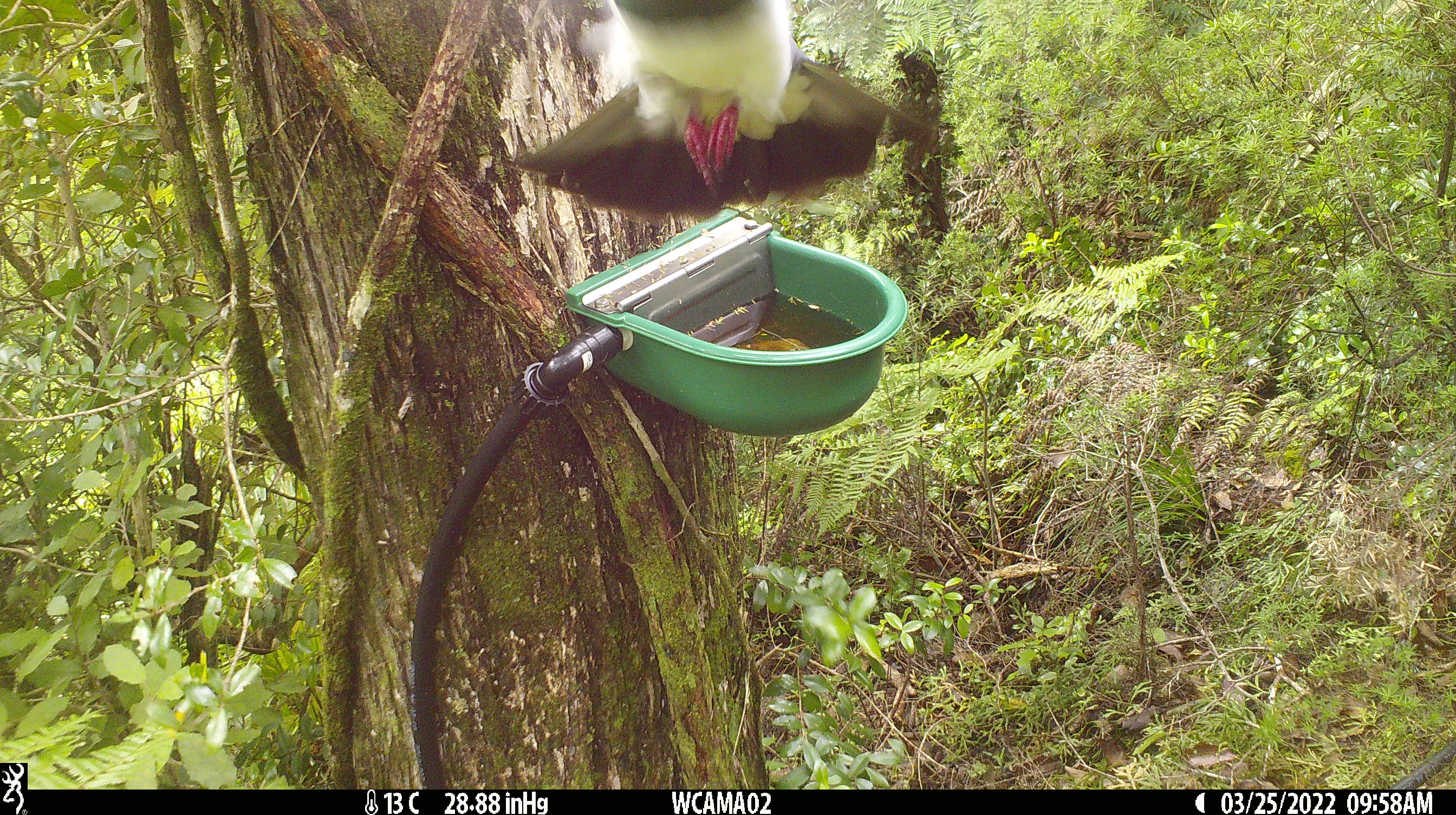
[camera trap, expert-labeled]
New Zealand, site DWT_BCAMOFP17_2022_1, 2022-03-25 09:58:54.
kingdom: Animalia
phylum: Chordata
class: Aves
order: Columbiformes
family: Columbidae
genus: Hemiphaga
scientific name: Hemiphaga novaeseelandiae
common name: new zealand pigeon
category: kereru